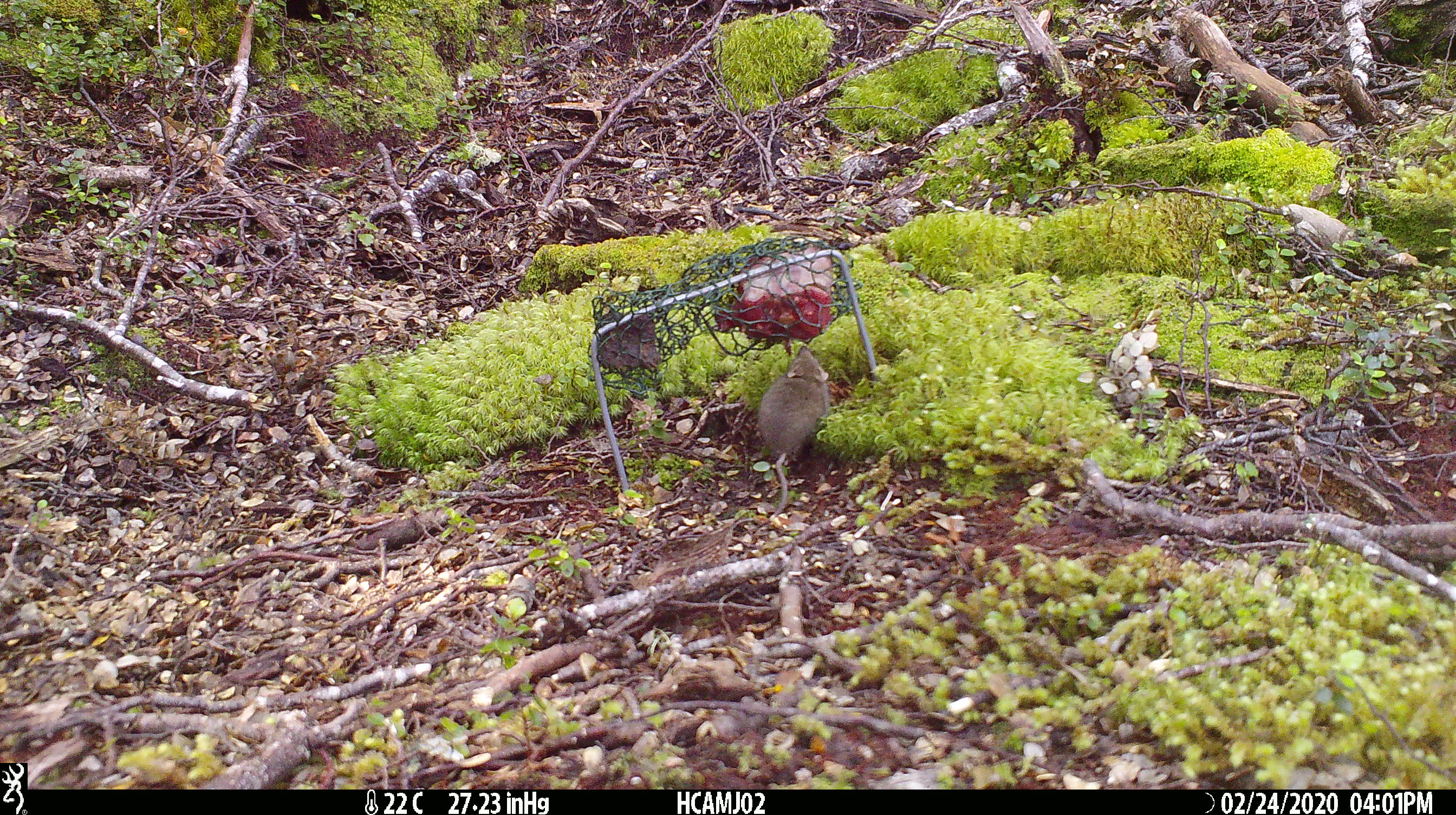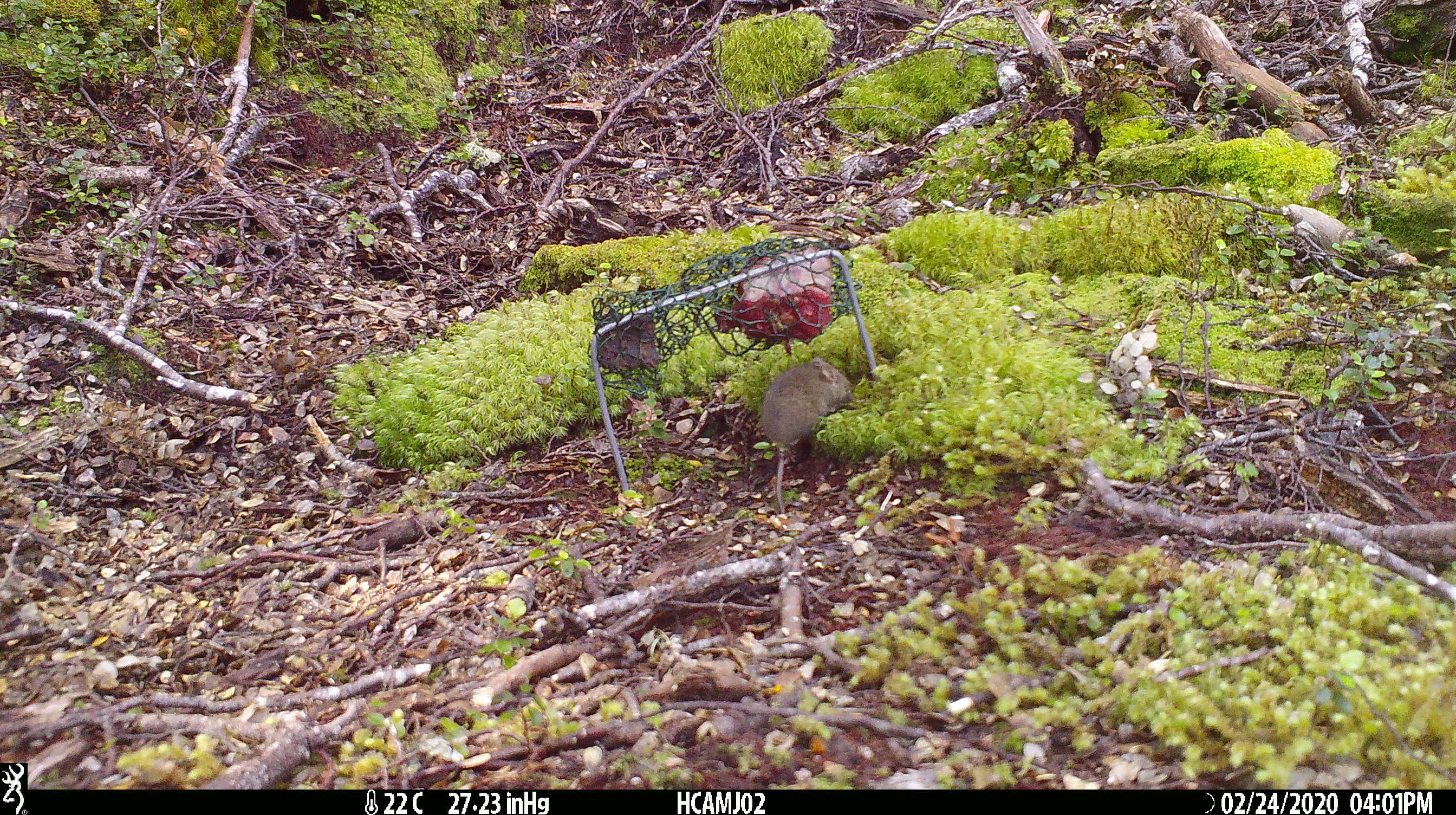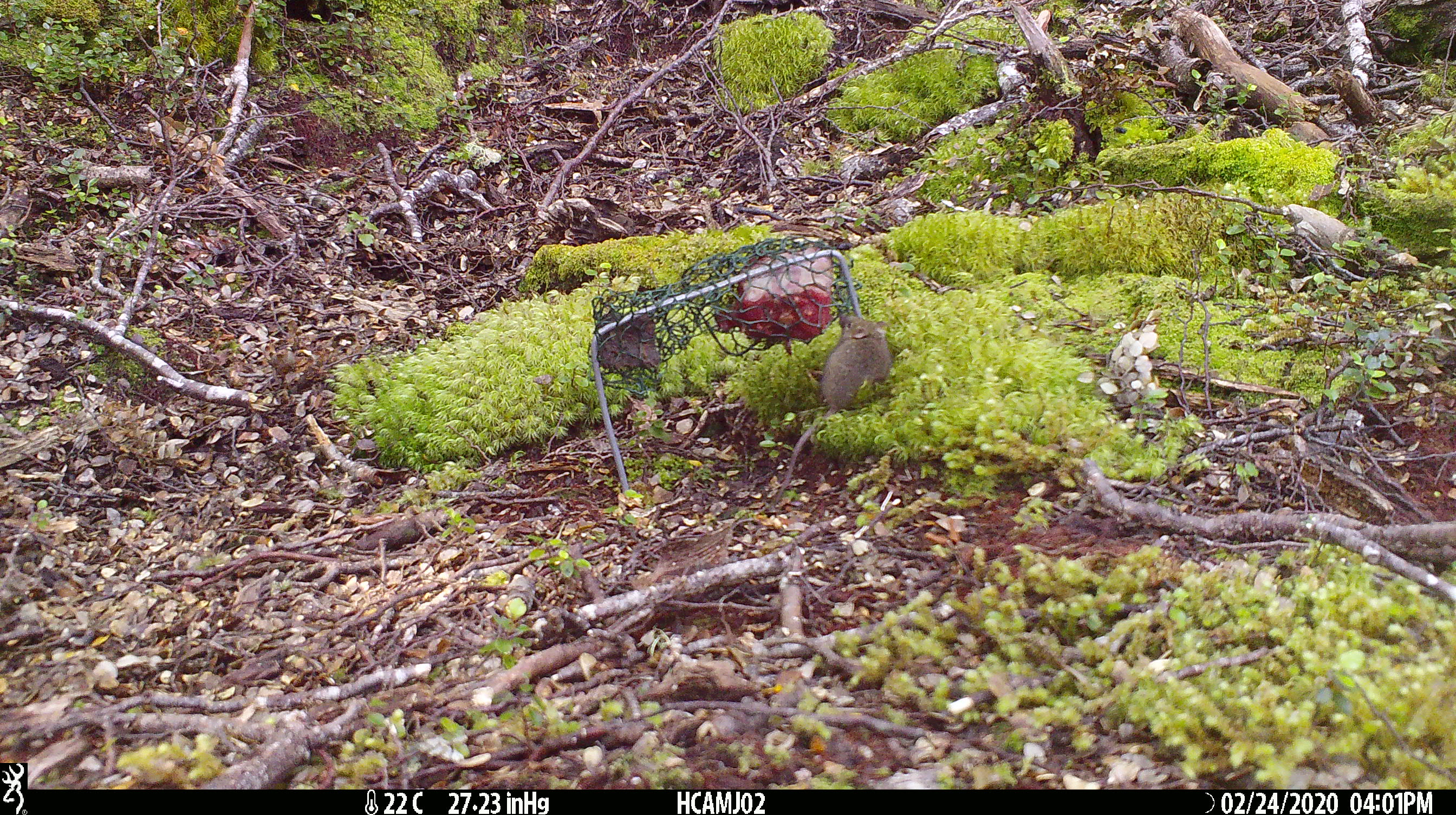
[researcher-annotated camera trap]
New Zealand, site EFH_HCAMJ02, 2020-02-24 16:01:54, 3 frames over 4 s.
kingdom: Animalia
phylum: Chordata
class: Mammalia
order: Rodentia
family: Muridae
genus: Mus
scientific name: Mus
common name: mouse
Mouse (Mus).